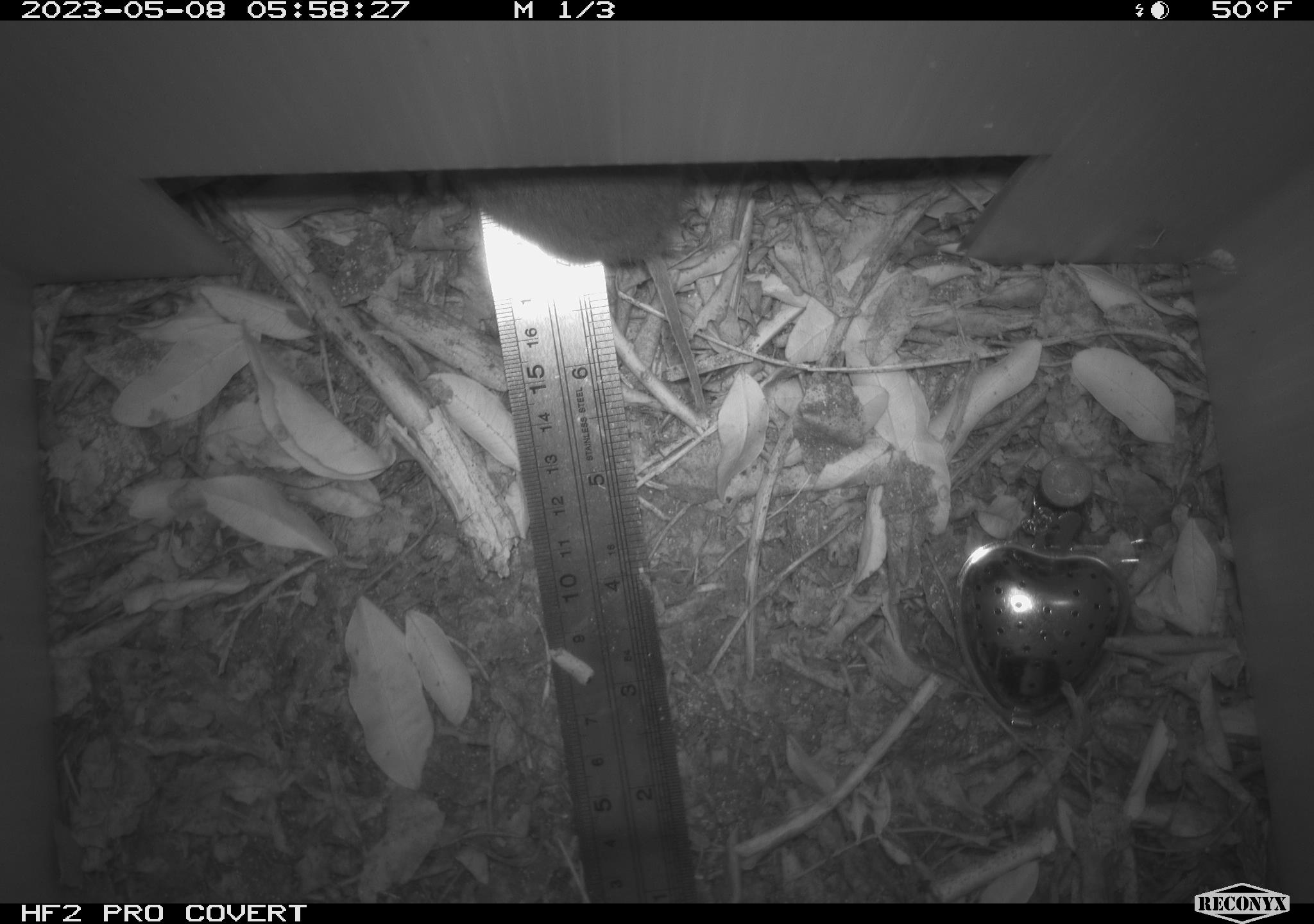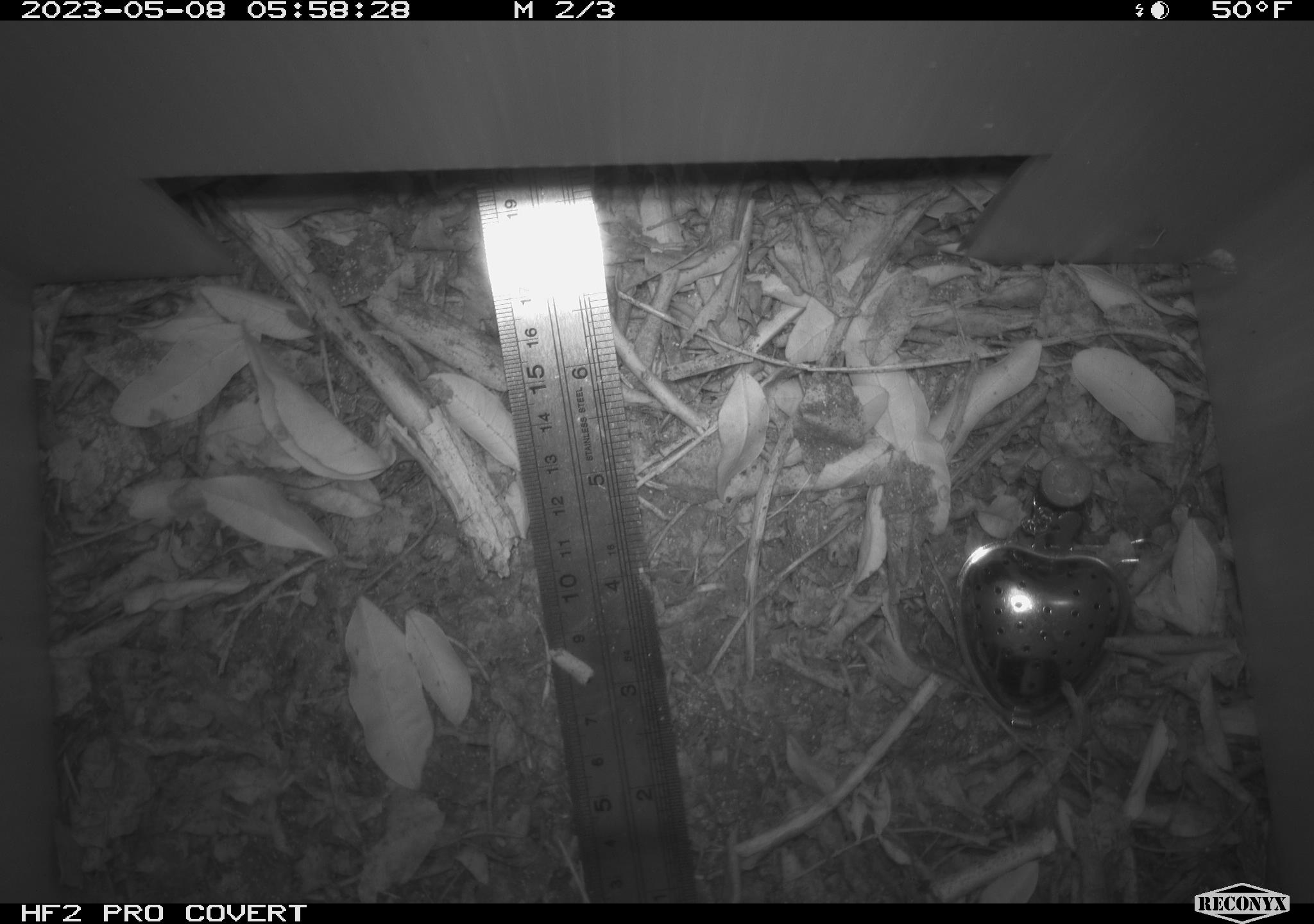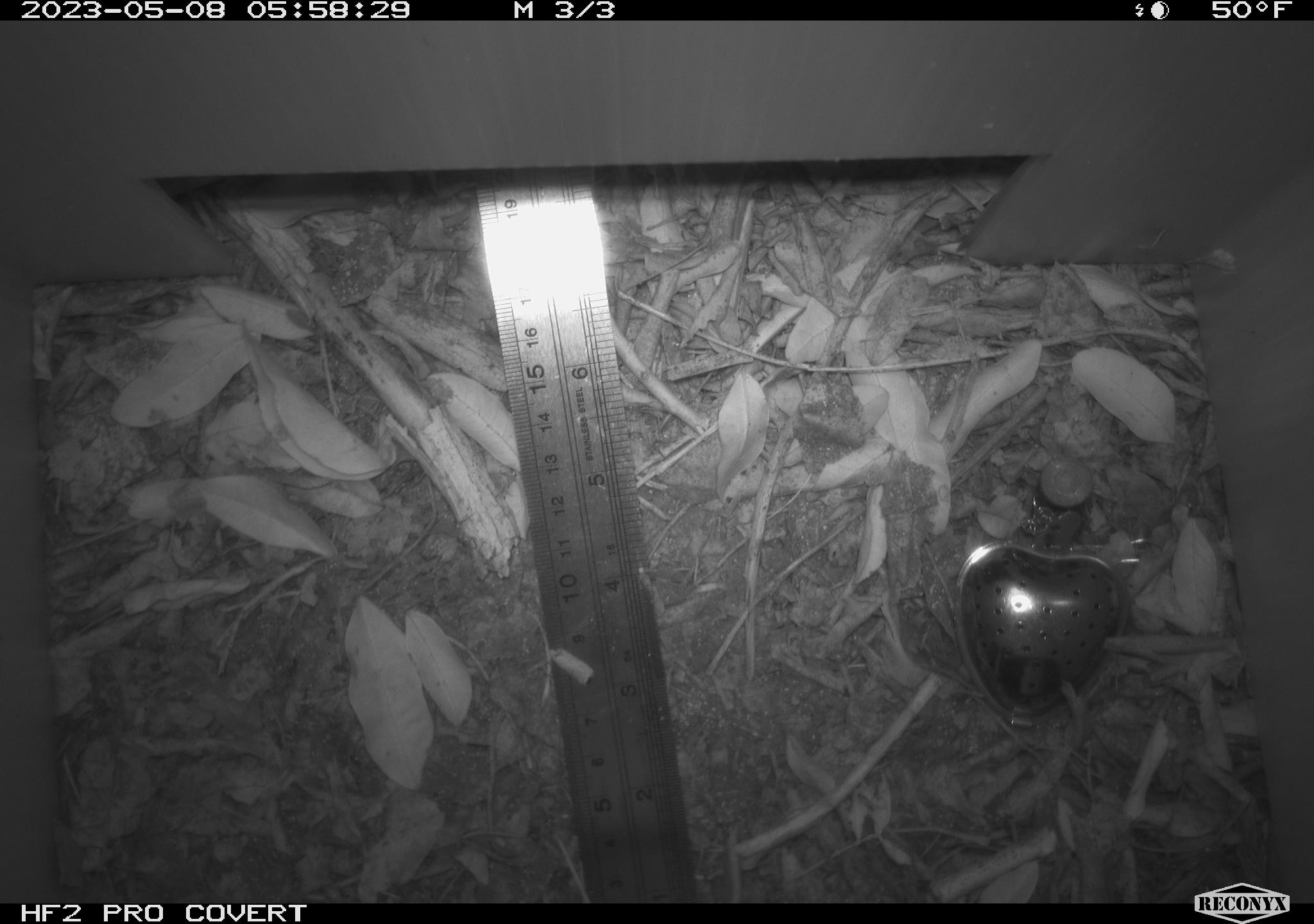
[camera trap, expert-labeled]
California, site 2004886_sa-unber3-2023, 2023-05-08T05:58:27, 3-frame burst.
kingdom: Animalia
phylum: Chordata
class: Mammalia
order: Rodentia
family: Cricetidae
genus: Microtus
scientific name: Microtus californicus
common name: california vole